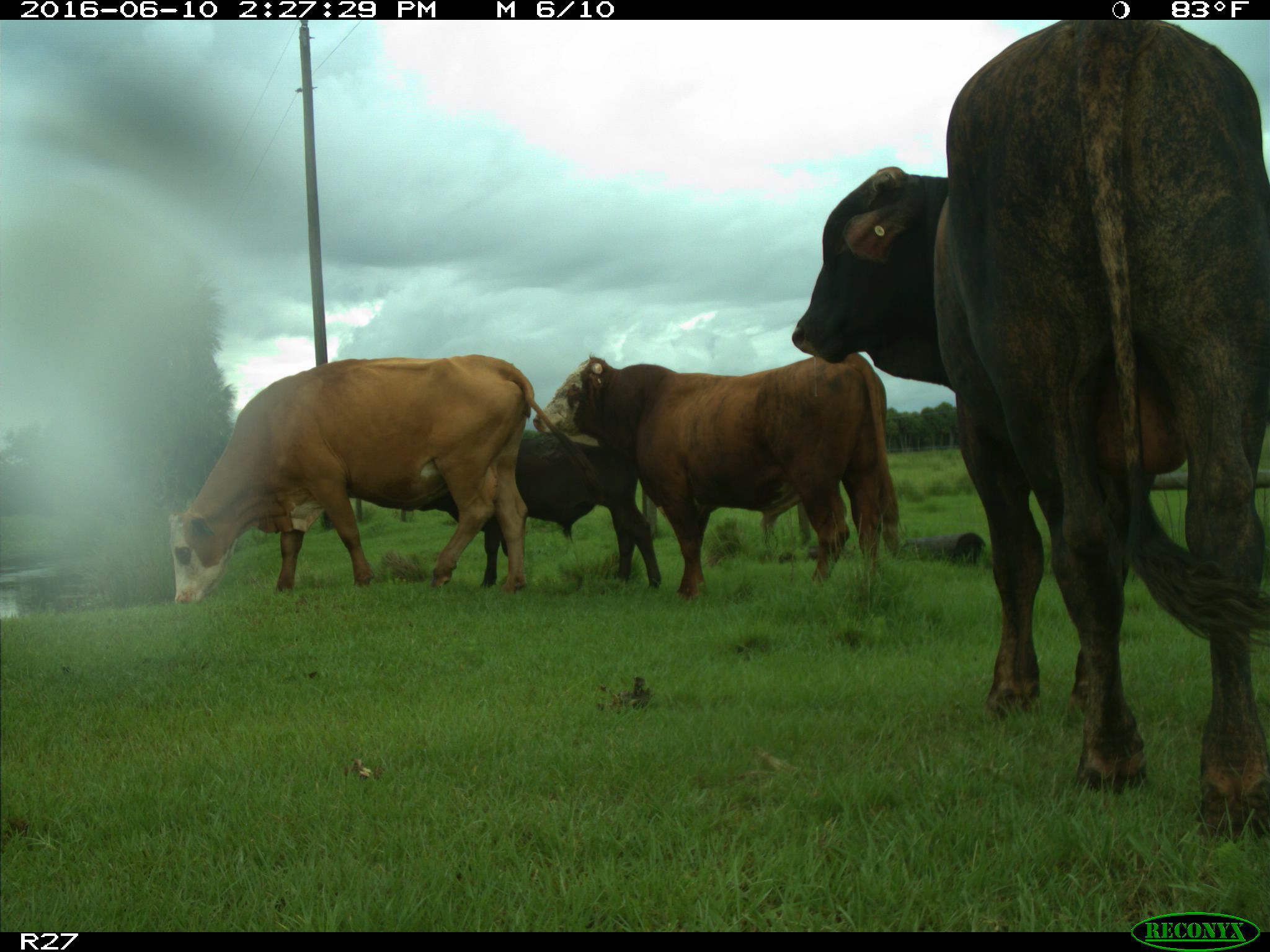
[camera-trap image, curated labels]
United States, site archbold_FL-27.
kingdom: Animalia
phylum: Chordata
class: Mammalia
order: Artiodactyla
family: Bovidae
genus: Bos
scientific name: Bos taurus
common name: domestic cow